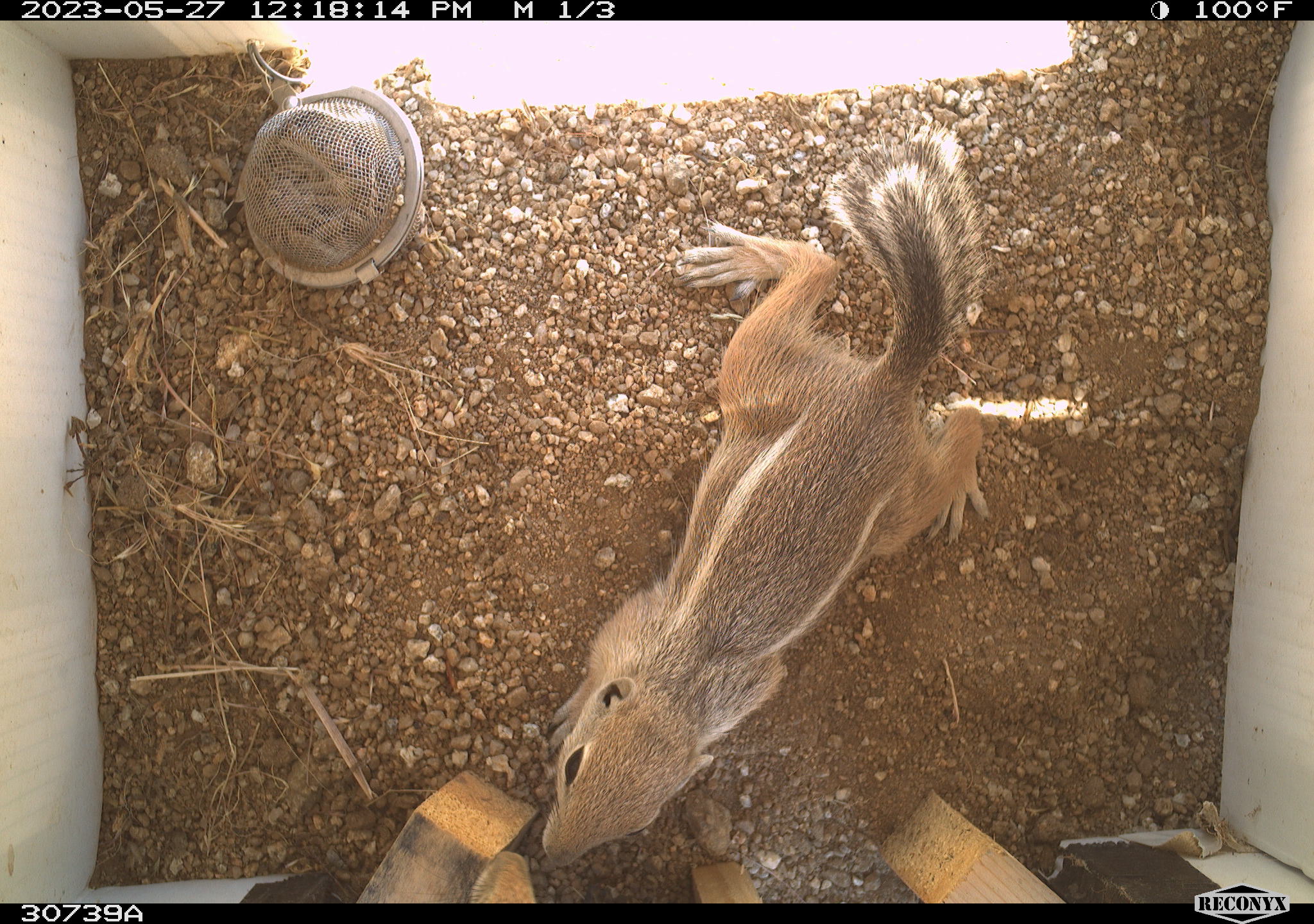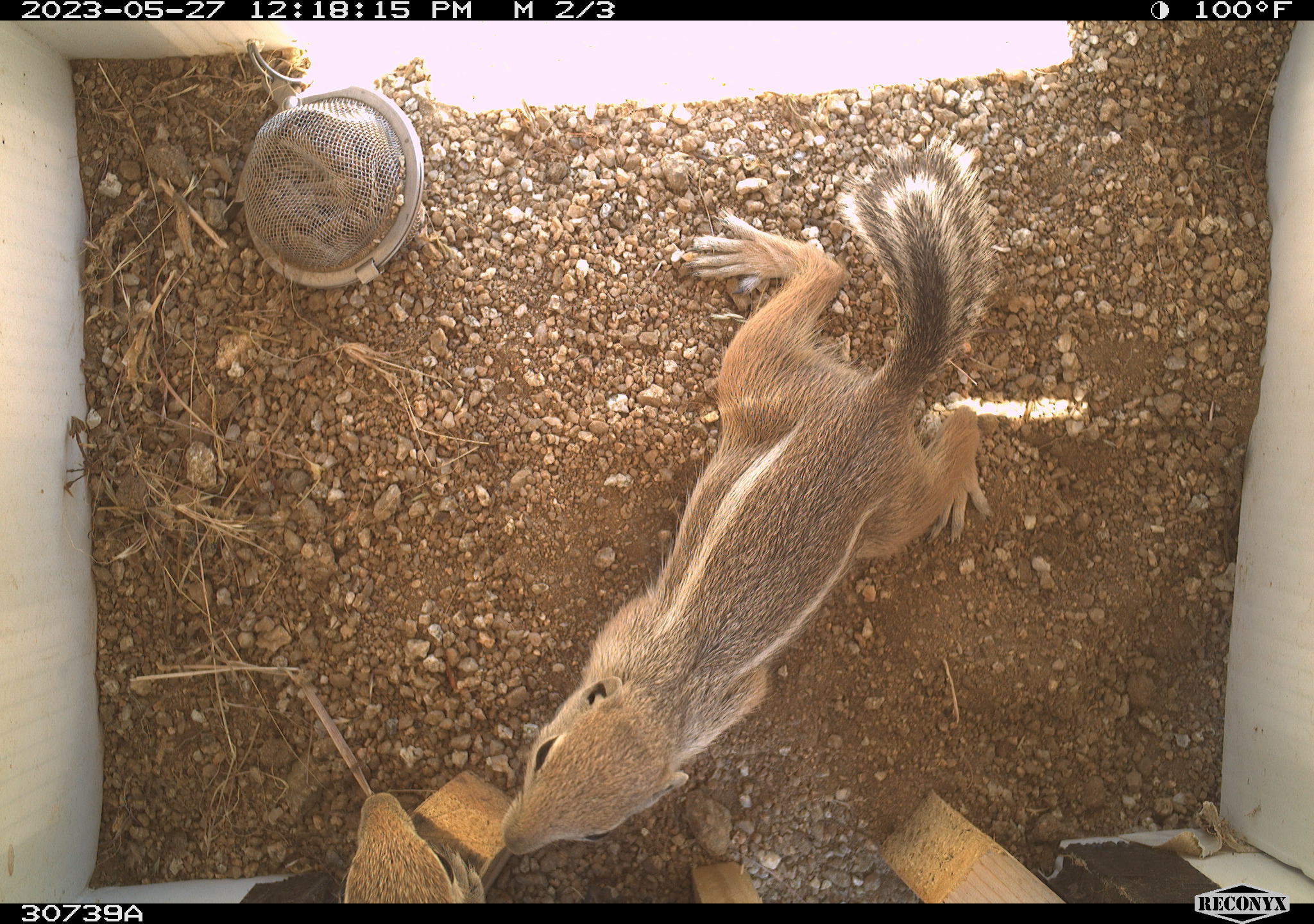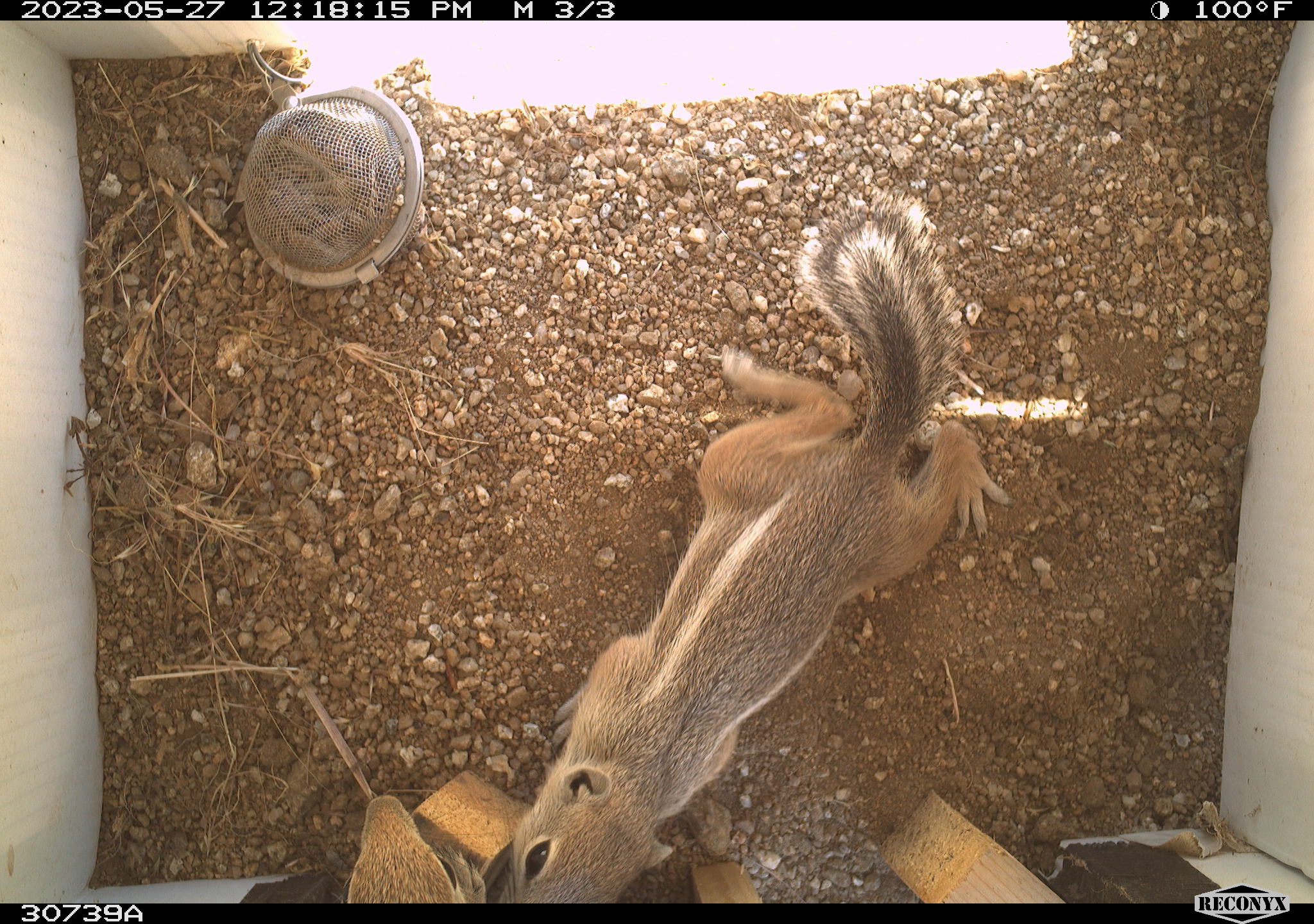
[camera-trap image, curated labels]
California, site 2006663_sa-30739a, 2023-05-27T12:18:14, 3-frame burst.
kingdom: Animalia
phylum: Chordata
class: Mammalia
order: Rodentia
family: Sciuridae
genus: Ammospermophilus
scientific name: Ammospermophilus leucurus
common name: white-tailed antelope squirrel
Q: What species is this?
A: White-tailed antelope squirrel (Ammospermophilus leucurus).